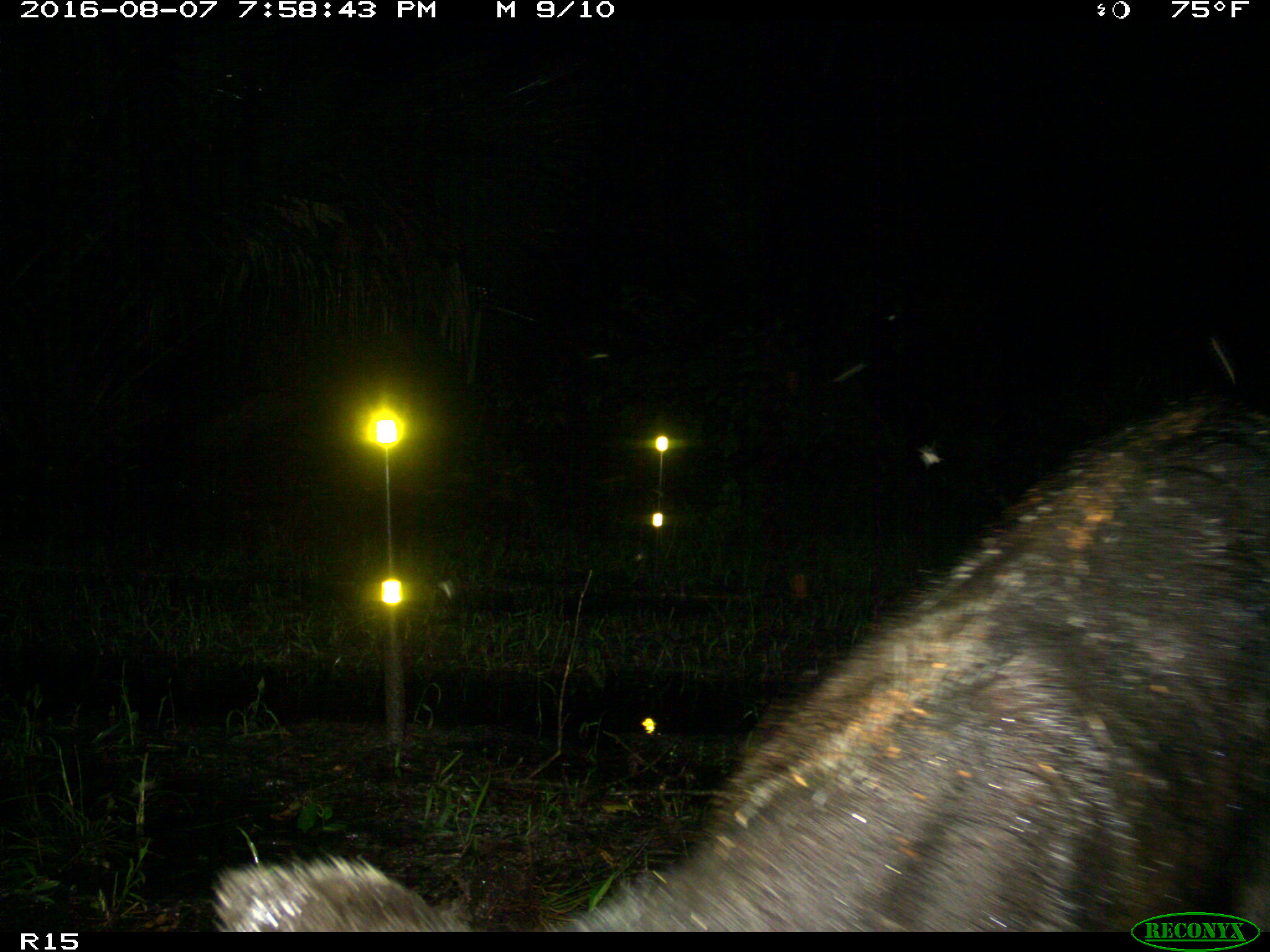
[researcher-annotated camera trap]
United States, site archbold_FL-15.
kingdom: Animalia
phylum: Chordata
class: Mammalia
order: Artiodactyla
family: Suidae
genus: Sus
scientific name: Sus scrofa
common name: wild boar